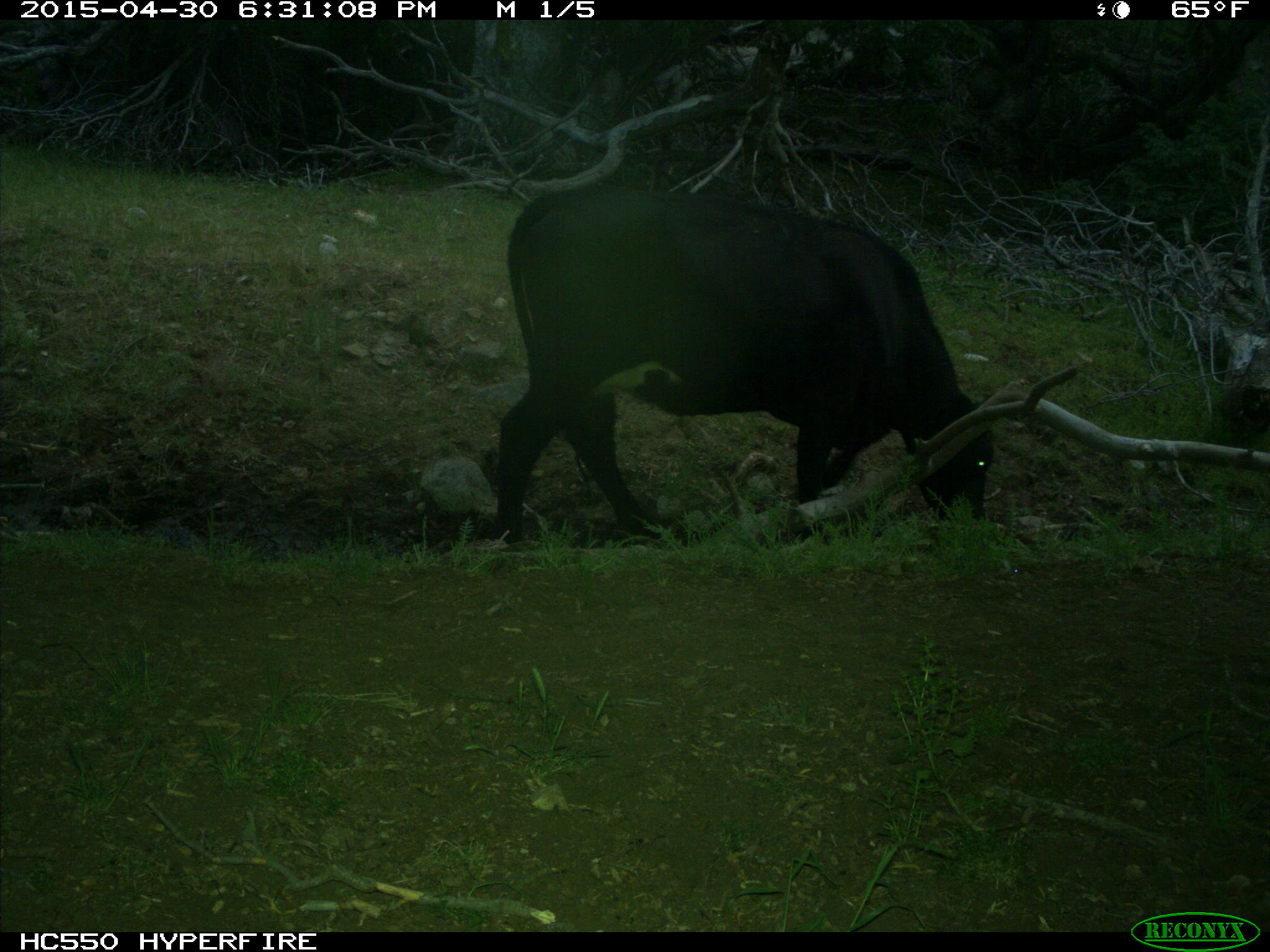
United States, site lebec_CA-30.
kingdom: Animalia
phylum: Chordata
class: Mammalia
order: Artiodactyla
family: Bovidae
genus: Bos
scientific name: Bos taurus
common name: domestic cow